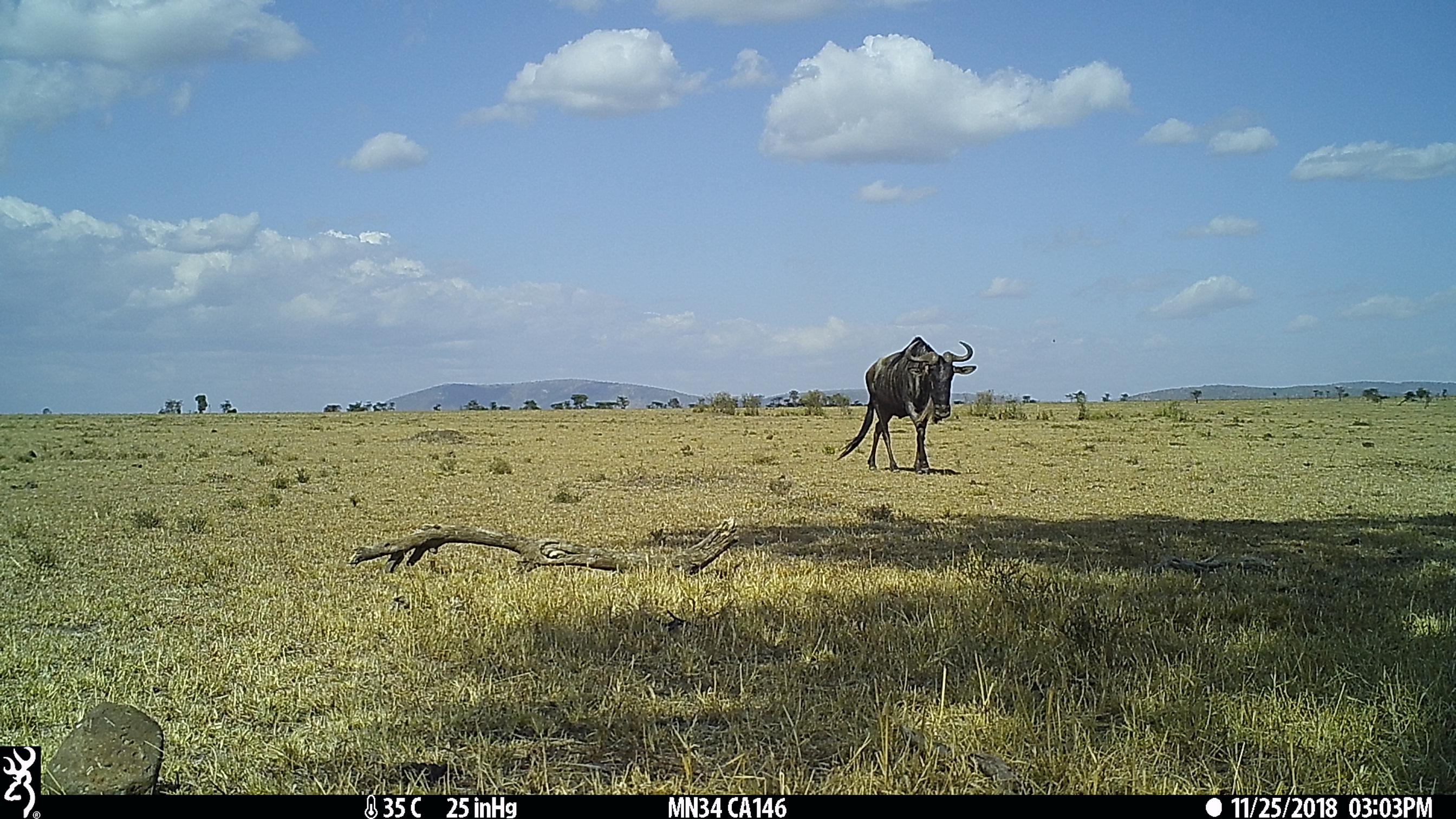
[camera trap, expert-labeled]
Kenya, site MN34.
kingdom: Animalia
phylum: Chordata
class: Mammalia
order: Artiodactyla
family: Bovidae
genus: Connochaetes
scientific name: Connochaetes taurinus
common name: blue wildebeest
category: wildebeest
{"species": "wildebeest (blue wildebeest) (Connochaetes taurinus)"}